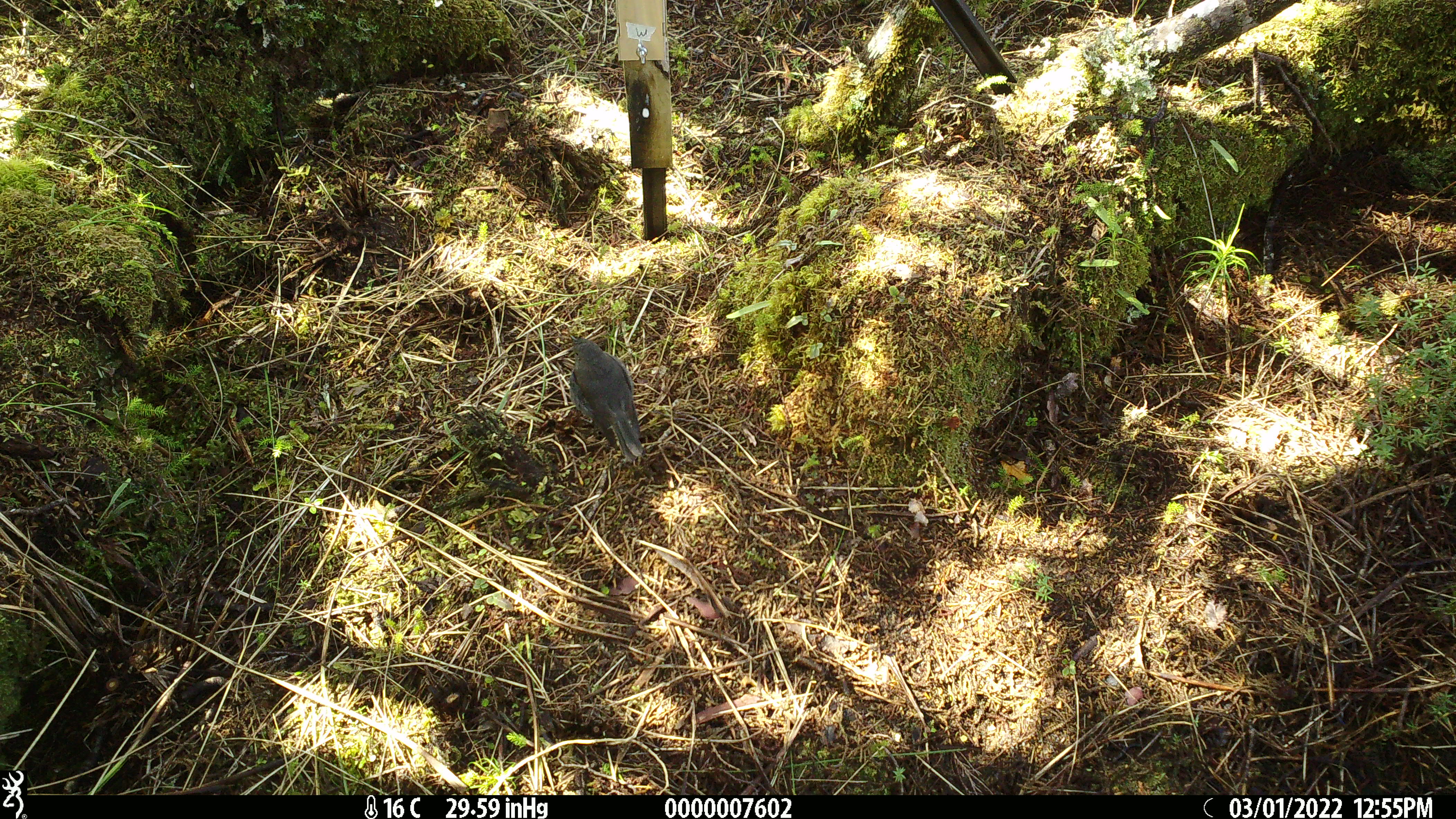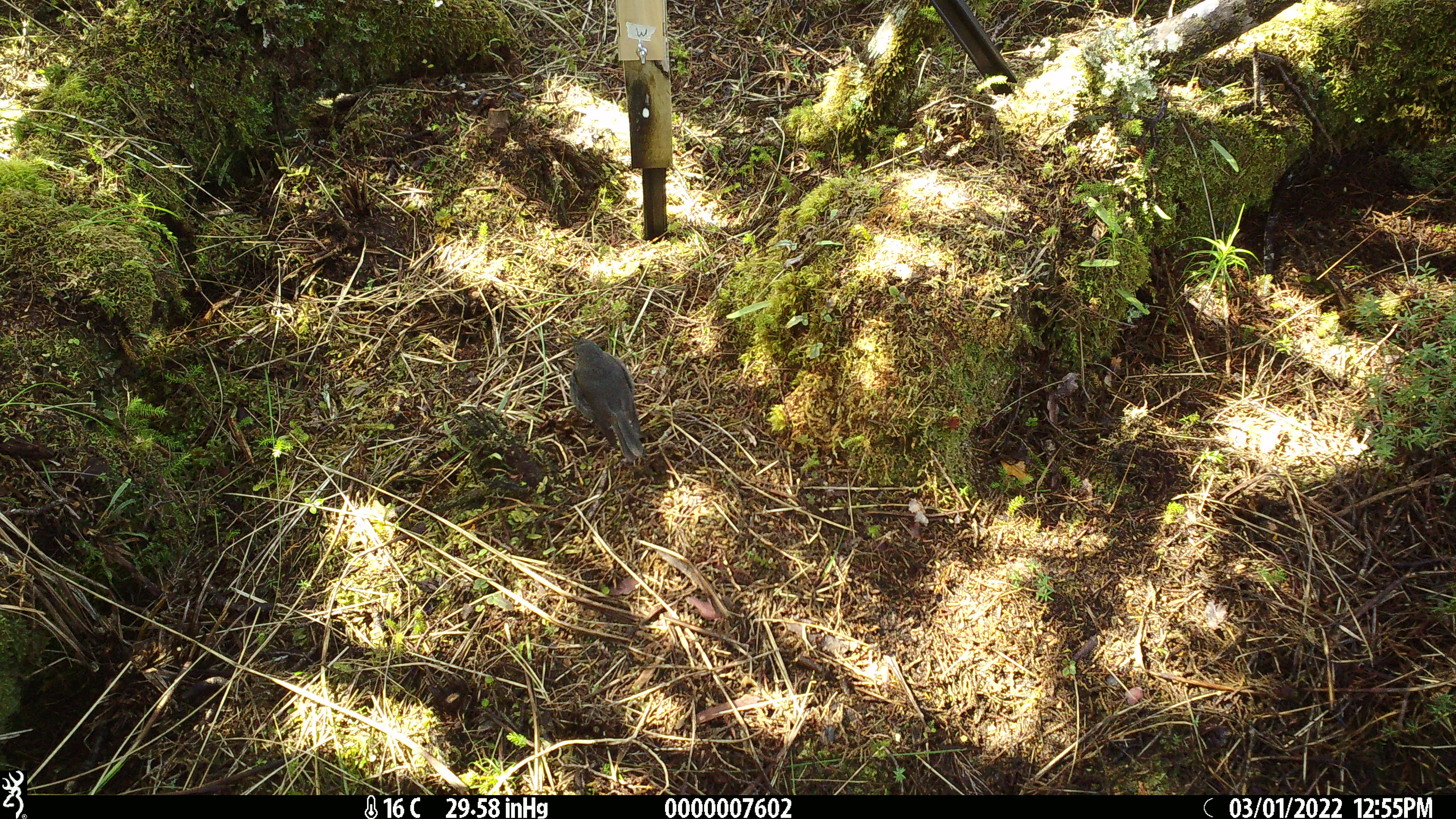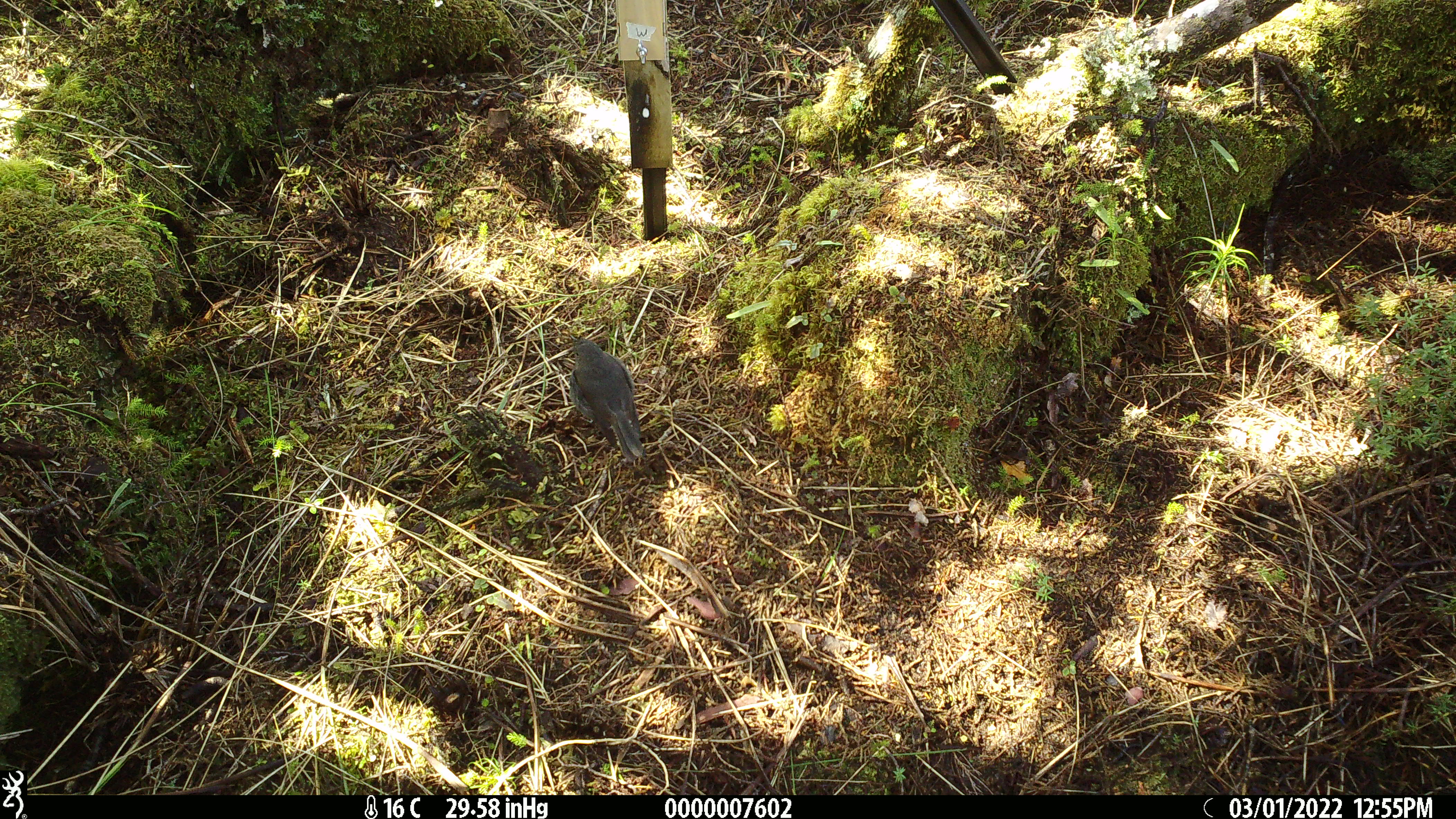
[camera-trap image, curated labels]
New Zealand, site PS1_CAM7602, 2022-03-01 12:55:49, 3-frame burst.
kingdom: Animalia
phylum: Chordata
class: Aves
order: Passeriformes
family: Petroicidae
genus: Petroica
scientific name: Petroica australis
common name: new zealand robin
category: robin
Robin (new zealand robin) (Petroica australis).